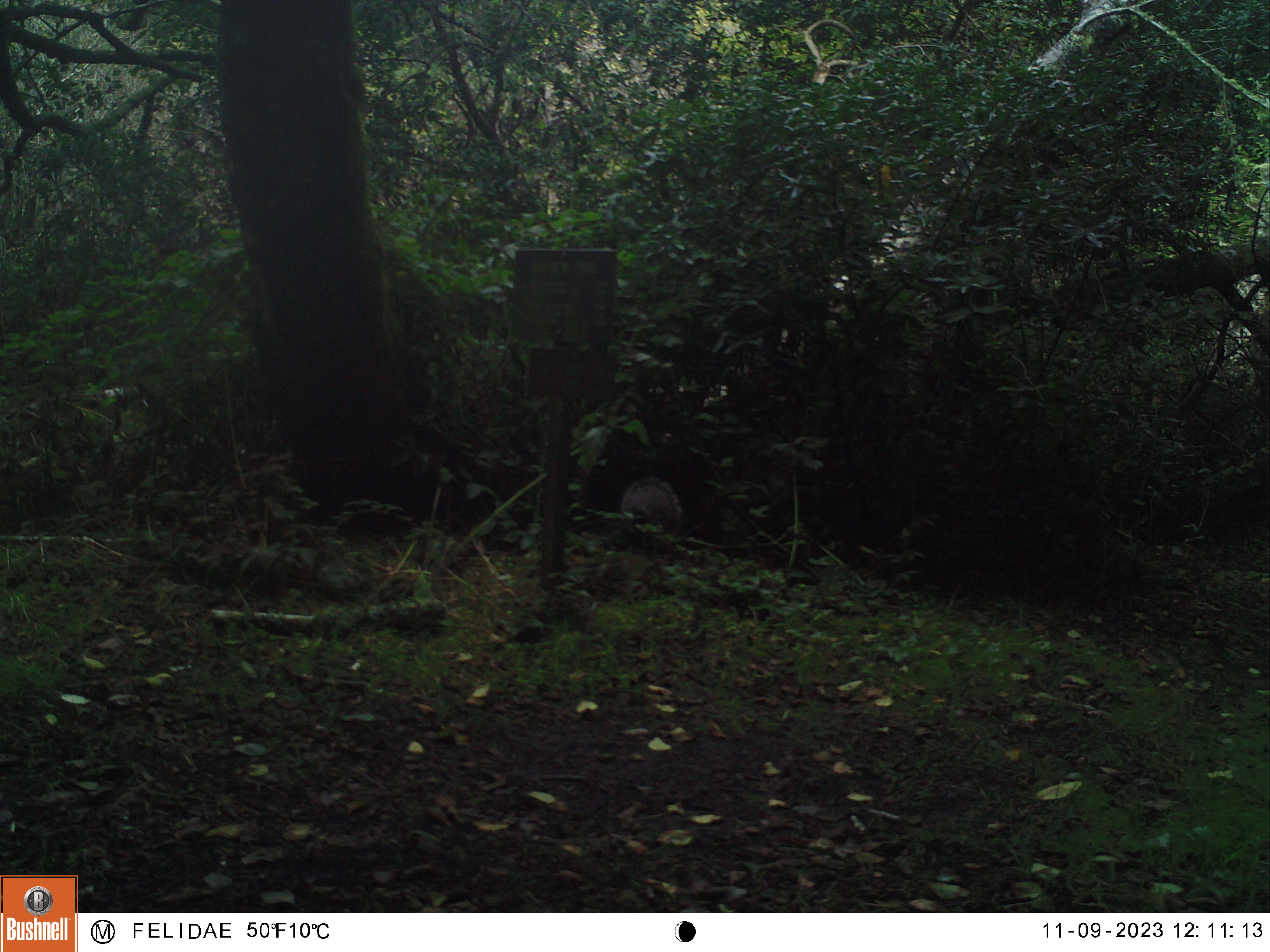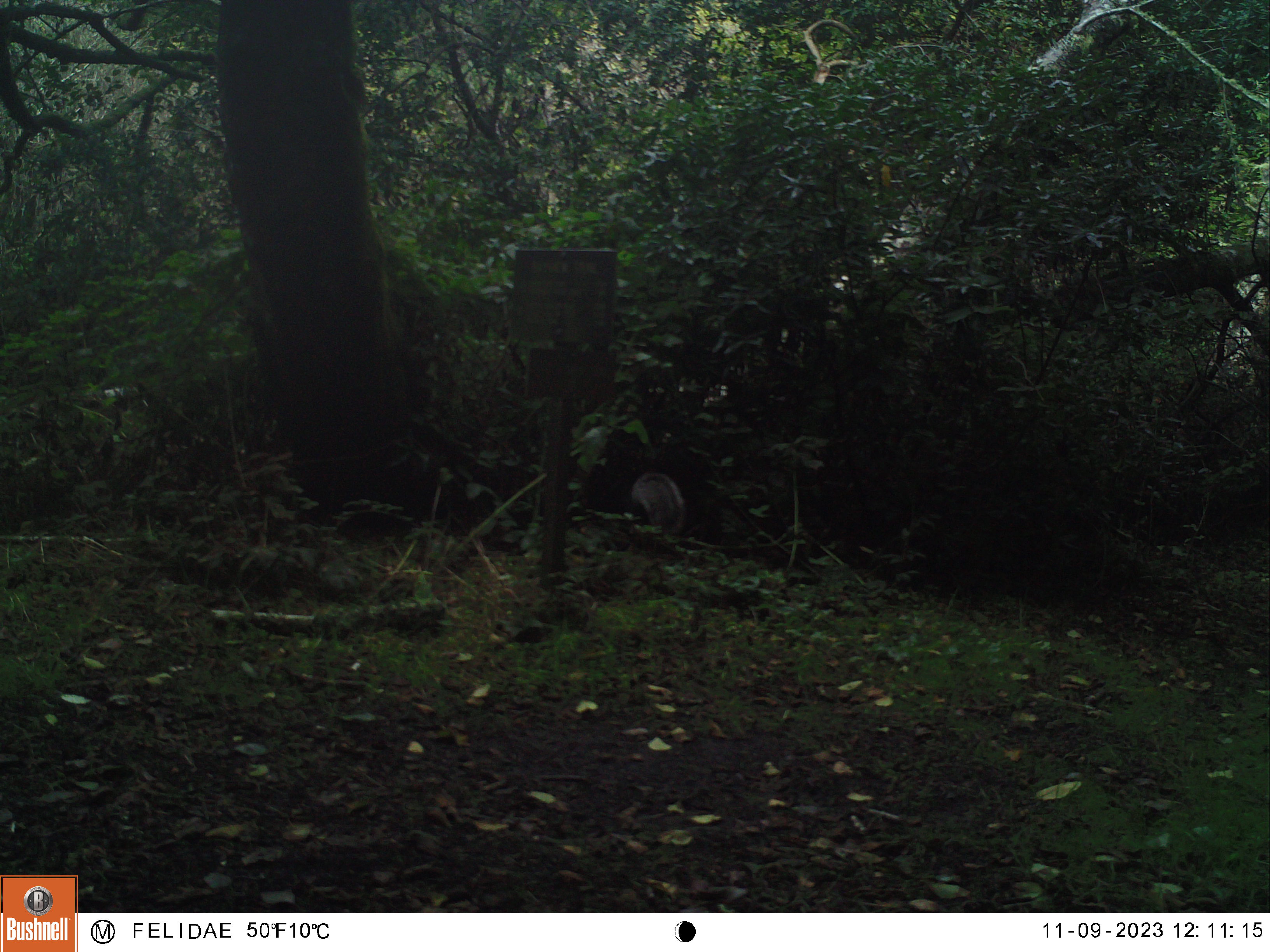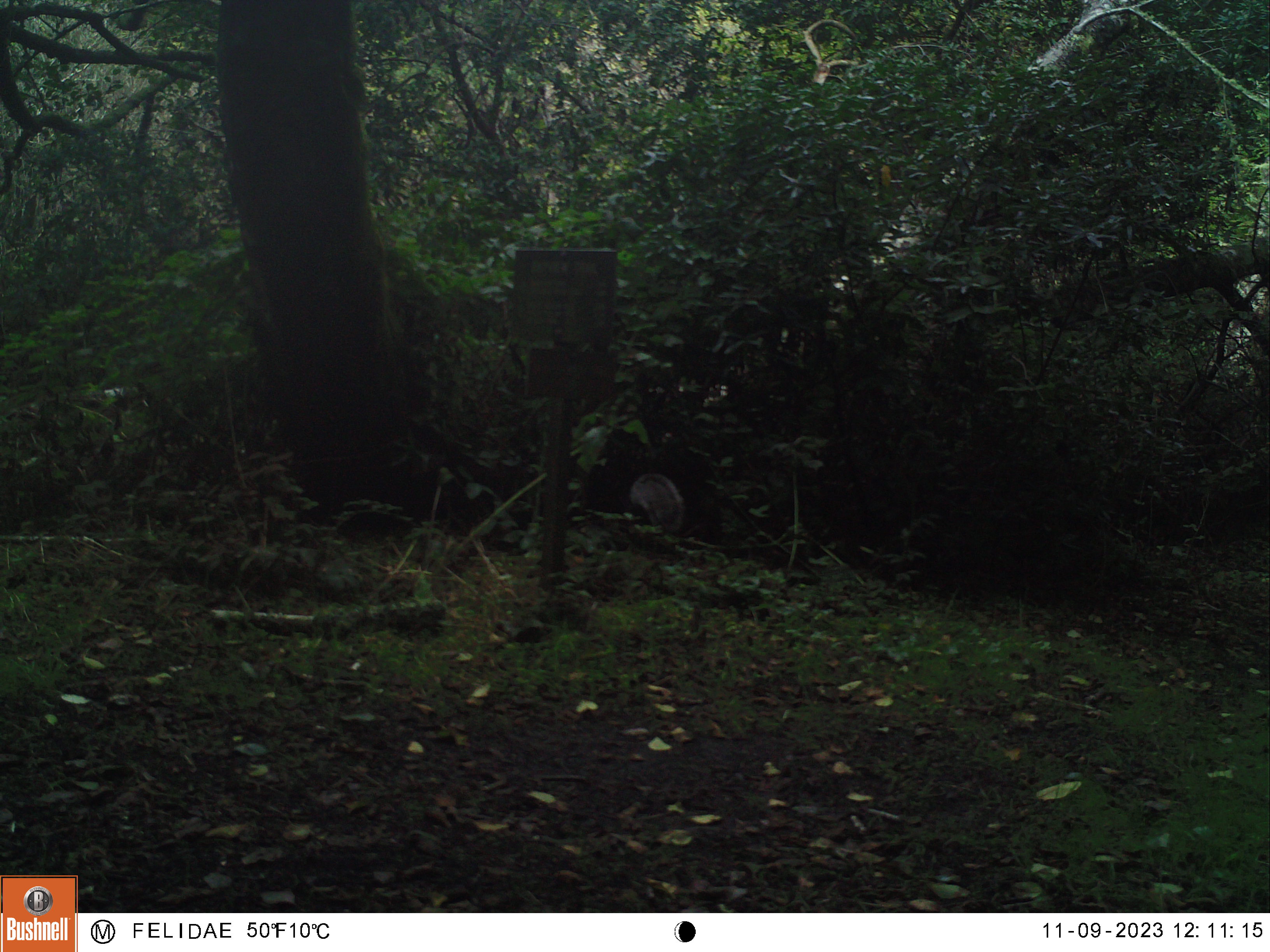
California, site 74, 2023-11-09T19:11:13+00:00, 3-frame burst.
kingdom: Animalia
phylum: Chordata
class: Mammalia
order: Rodentia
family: Sciuridae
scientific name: Sciuridae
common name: squirrel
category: unknown squirrel